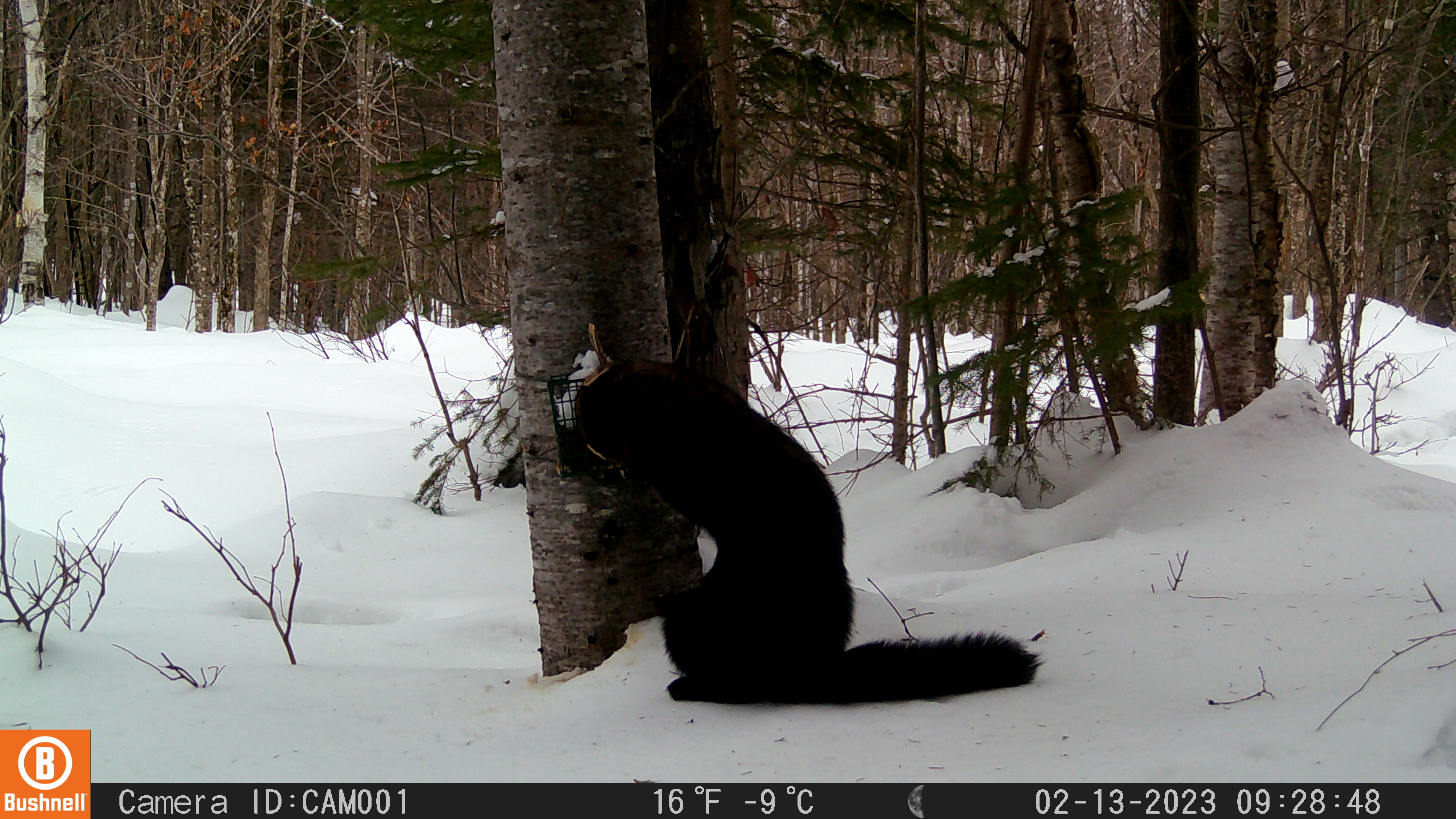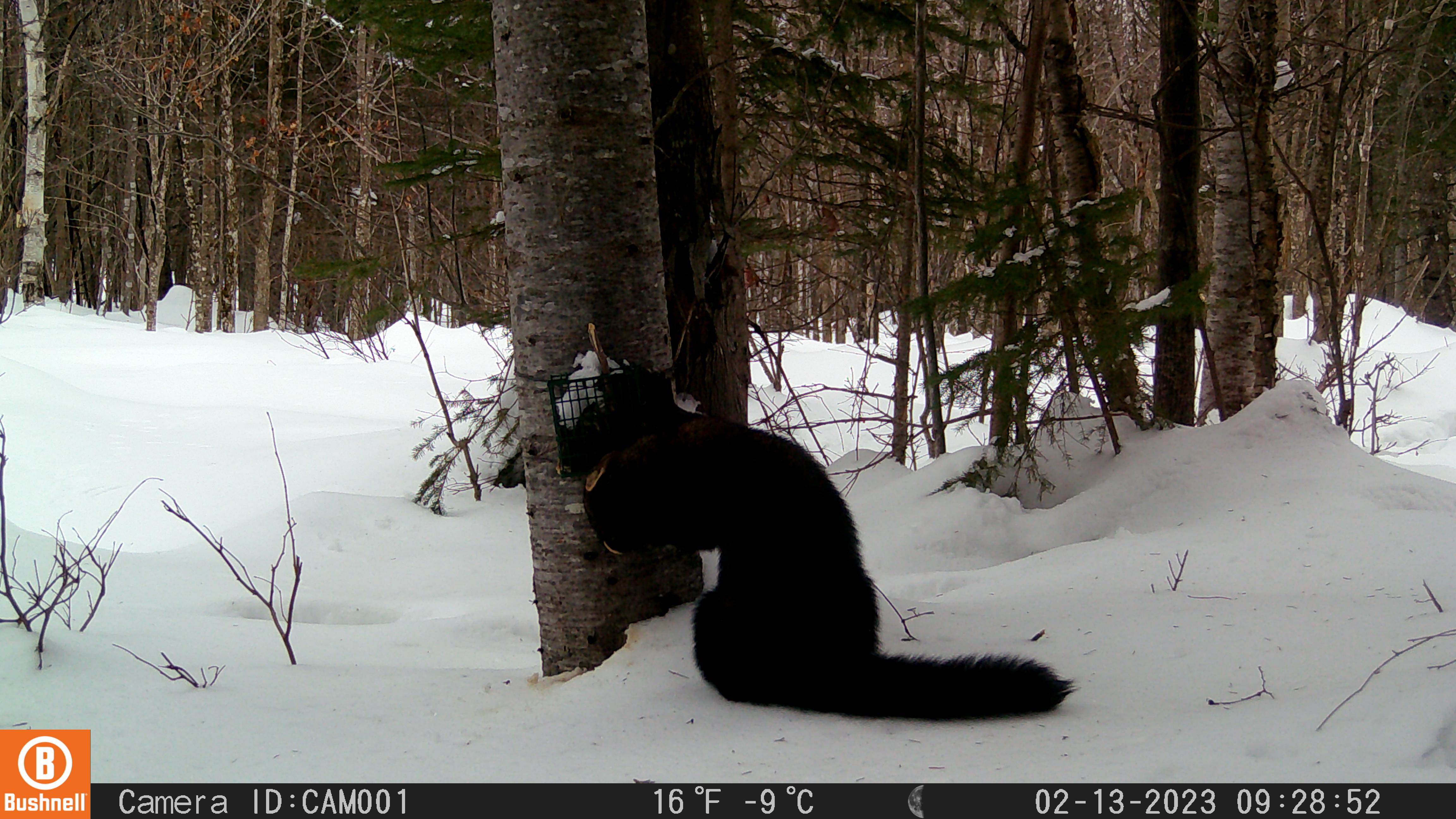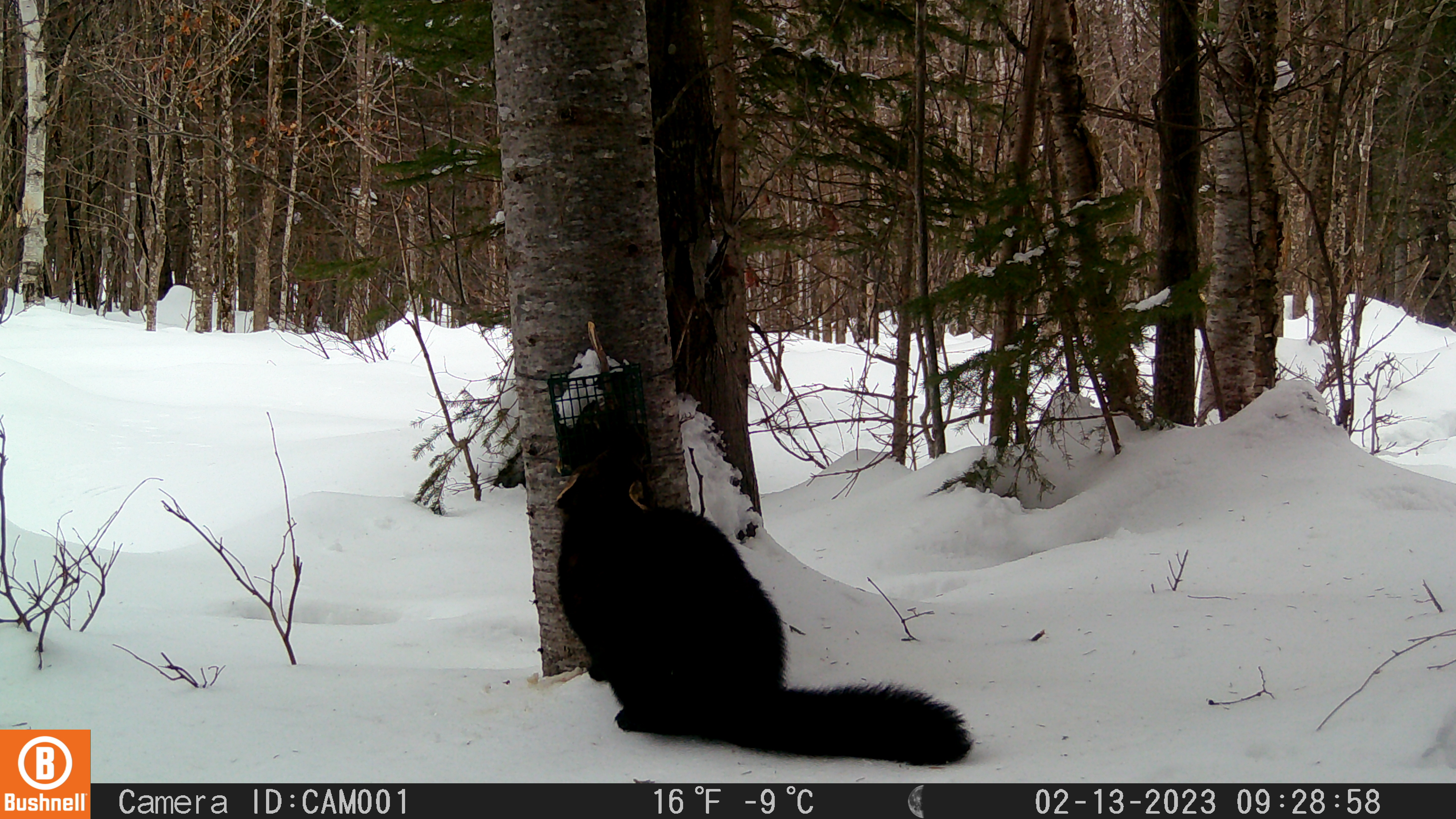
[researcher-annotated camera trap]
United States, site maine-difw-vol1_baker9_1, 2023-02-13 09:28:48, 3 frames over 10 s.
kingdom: Animalia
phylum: Chordata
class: Mammalia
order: Carnivora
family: Mustelidae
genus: Pekania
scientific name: Pekania pennanti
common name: fisher